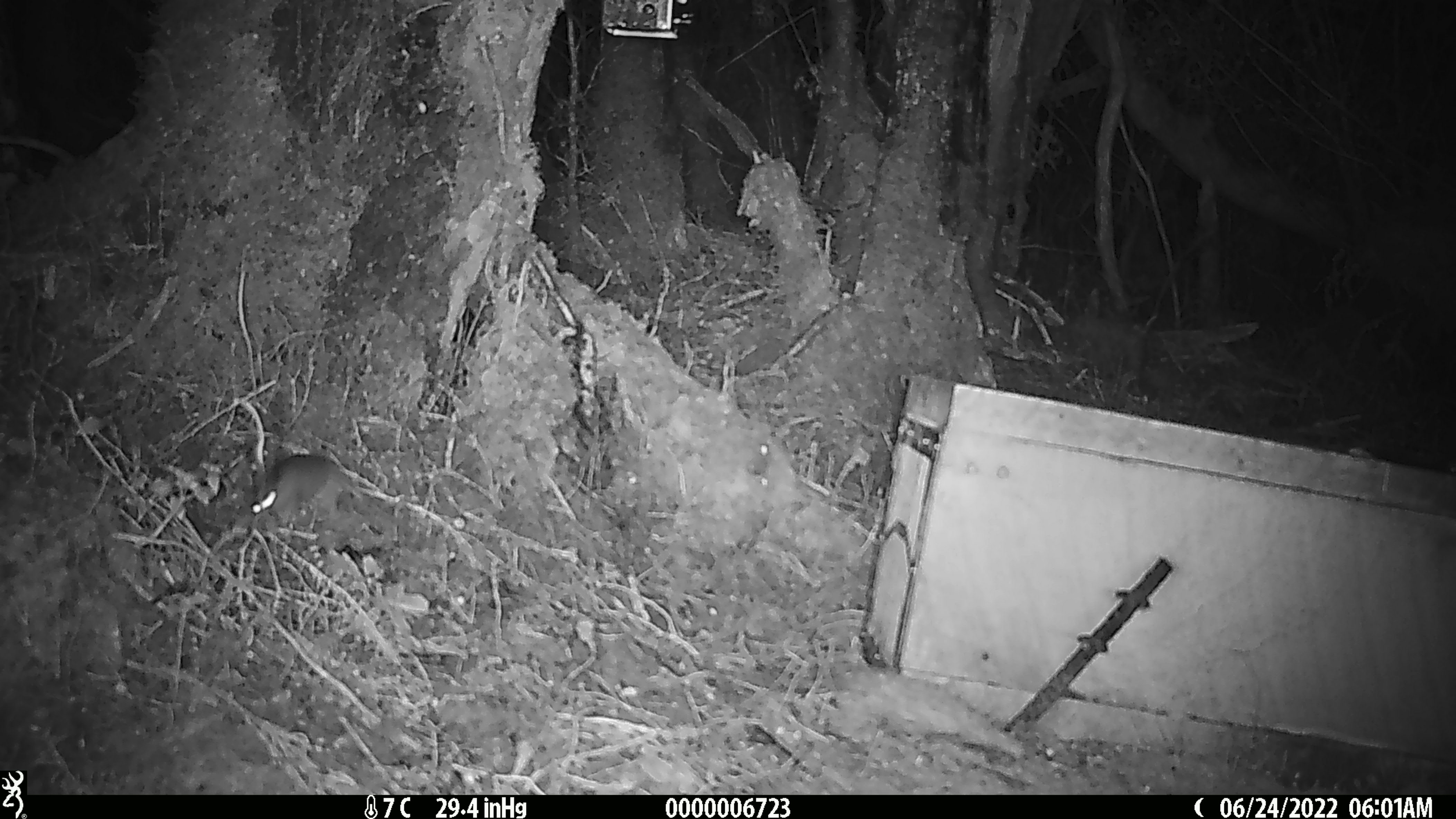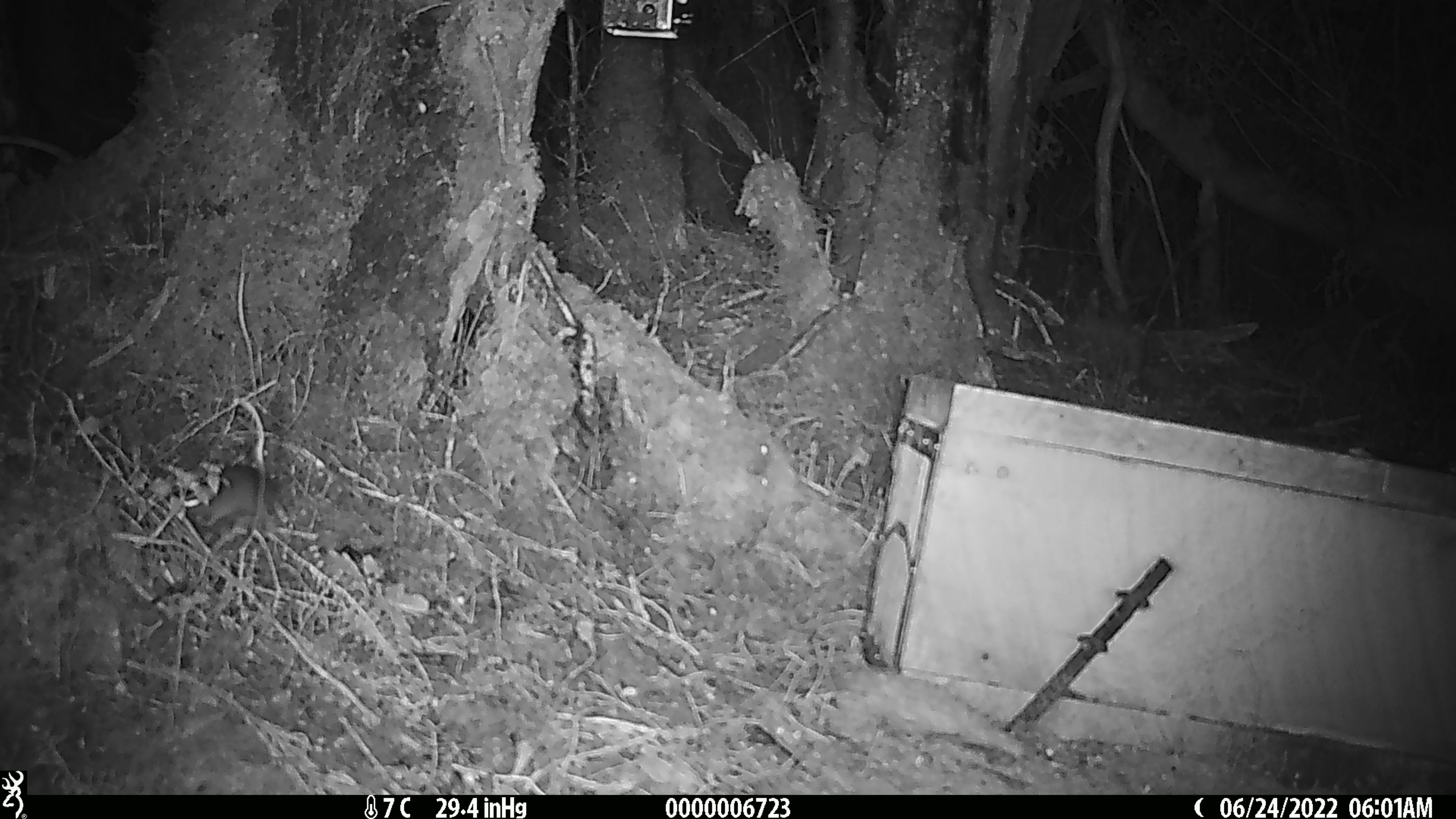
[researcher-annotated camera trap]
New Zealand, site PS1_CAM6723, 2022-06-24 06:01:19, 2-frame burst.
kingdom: Animalia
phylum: Chordata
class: Mammalia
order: Rodentia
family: Muridae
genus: Mus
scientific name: Mus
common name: mouse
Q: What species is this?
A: Mouse (Mus).